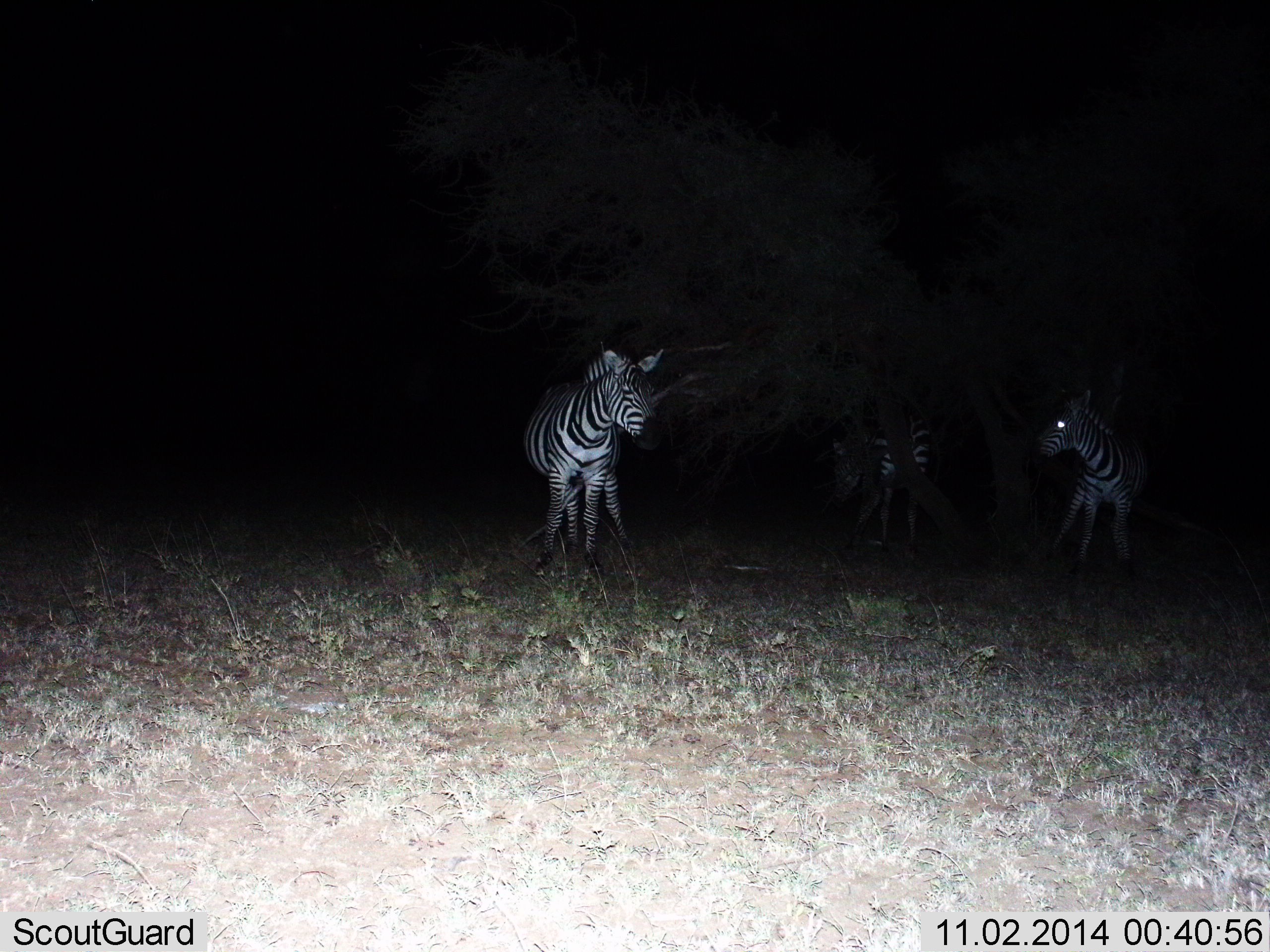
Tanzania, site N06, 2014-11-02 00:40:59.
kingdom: Animalia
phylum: Chordata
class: Mammalia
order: Perissodactyla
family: Equidae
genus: Equus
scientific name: Equus quagga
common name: plains zebra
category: zebra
Zebra (plains zebra) (Equus quagga), count 3. Behavior (volunteer vote fractions): standing 100%, resting 0%, moving 20%, interacting 10%. Young present (vote fraction): 0%. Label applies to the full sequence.